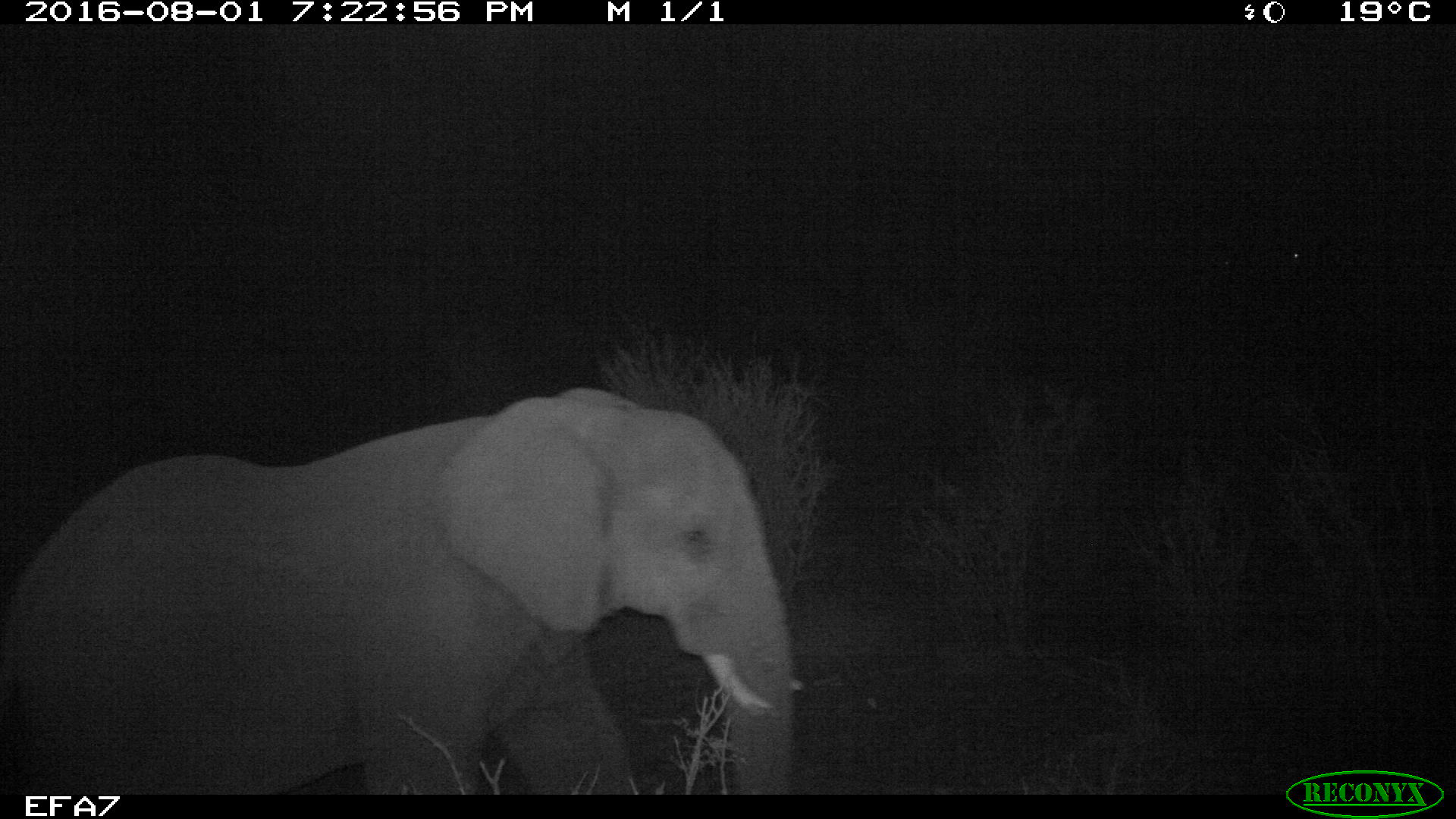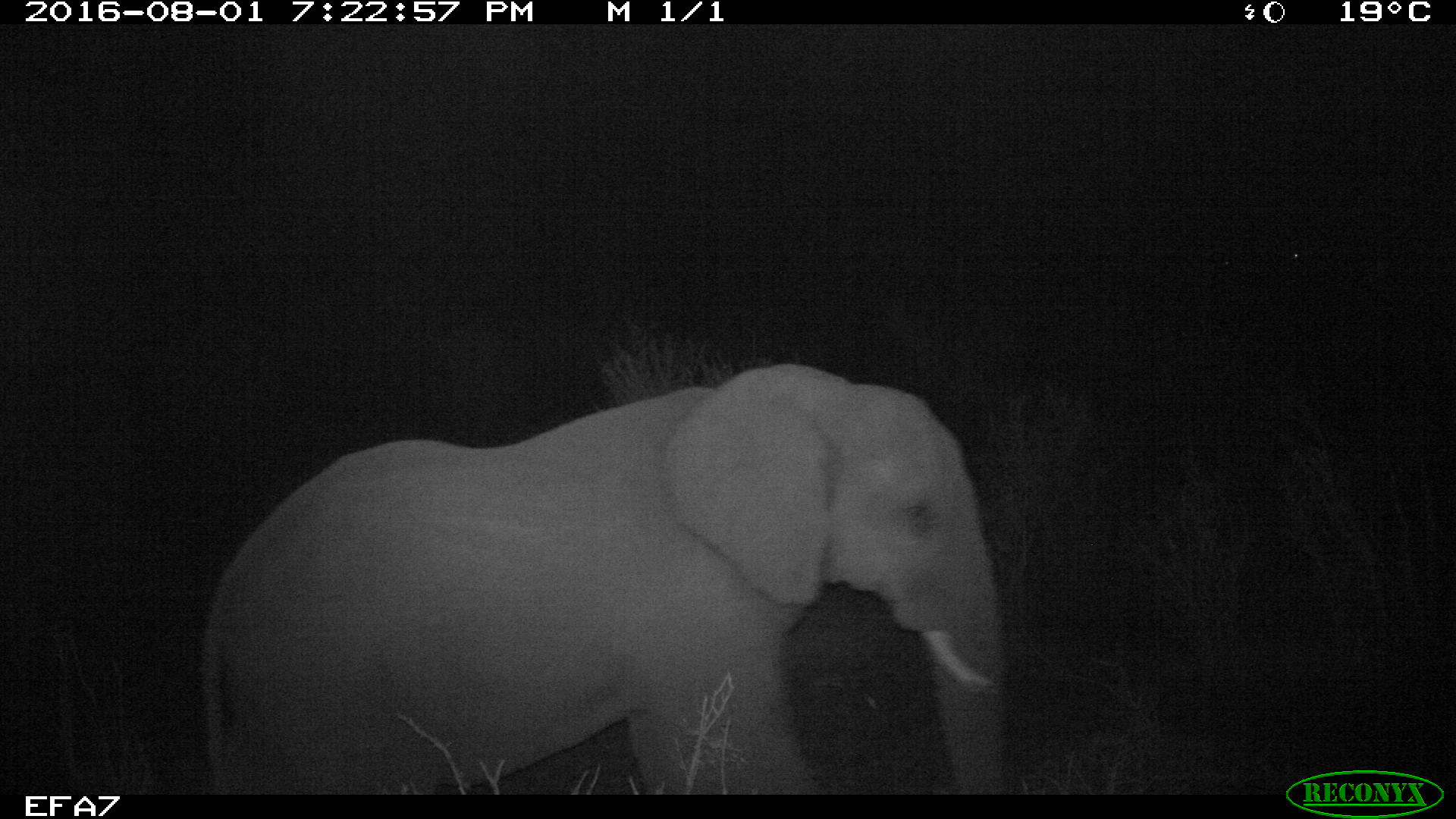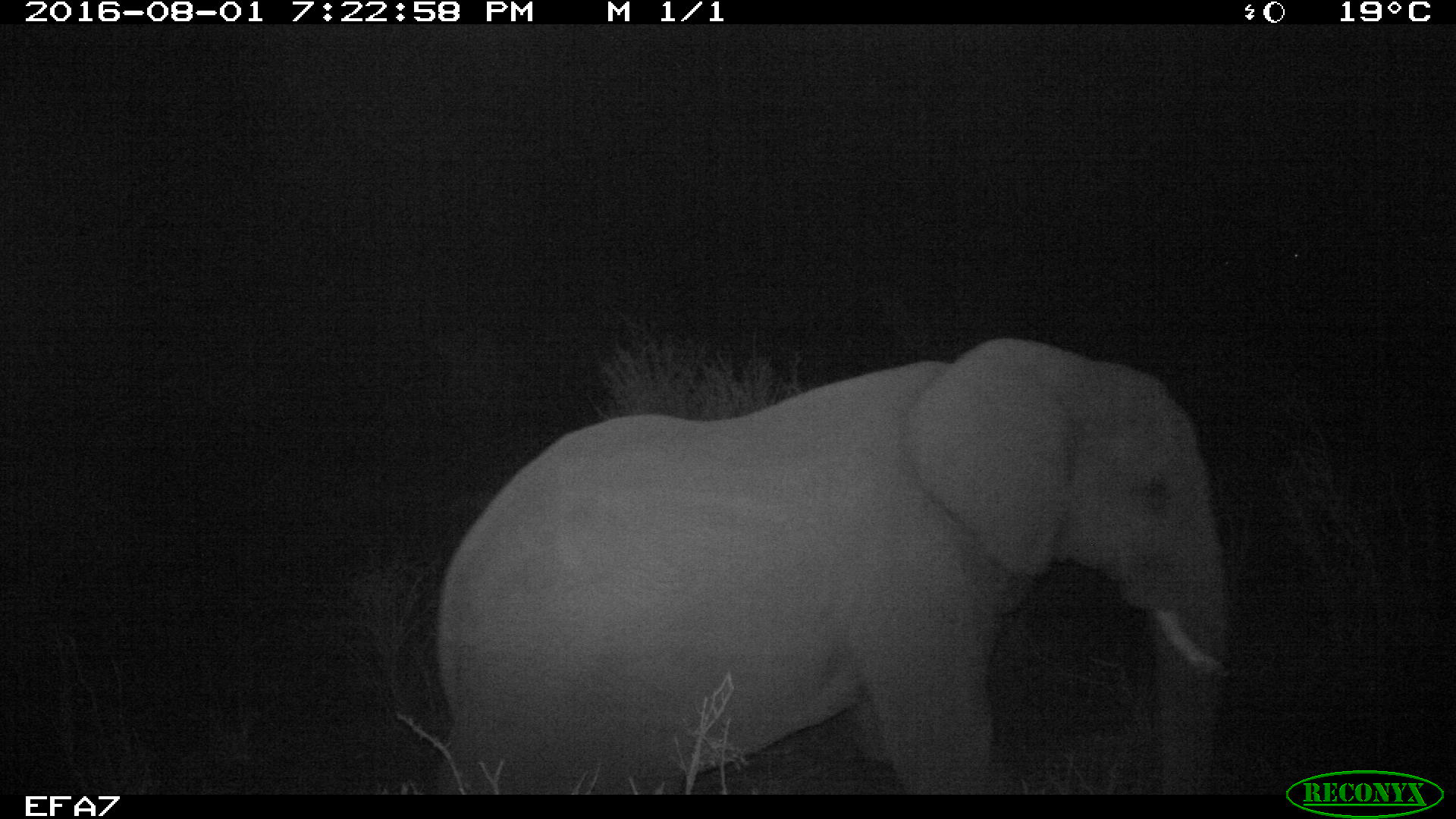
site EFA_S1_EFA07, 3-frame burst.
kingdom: Animalia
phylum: Chordata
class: Mammalia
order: Proboscidea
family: Elephantidae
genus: Loxodonta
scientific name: Loxodonta africana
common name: african bush elephant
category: elephant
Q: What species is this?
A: Elephant (african bush elephant) (Loxodonta africana).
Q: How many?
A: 1.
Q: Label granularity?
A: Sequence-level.